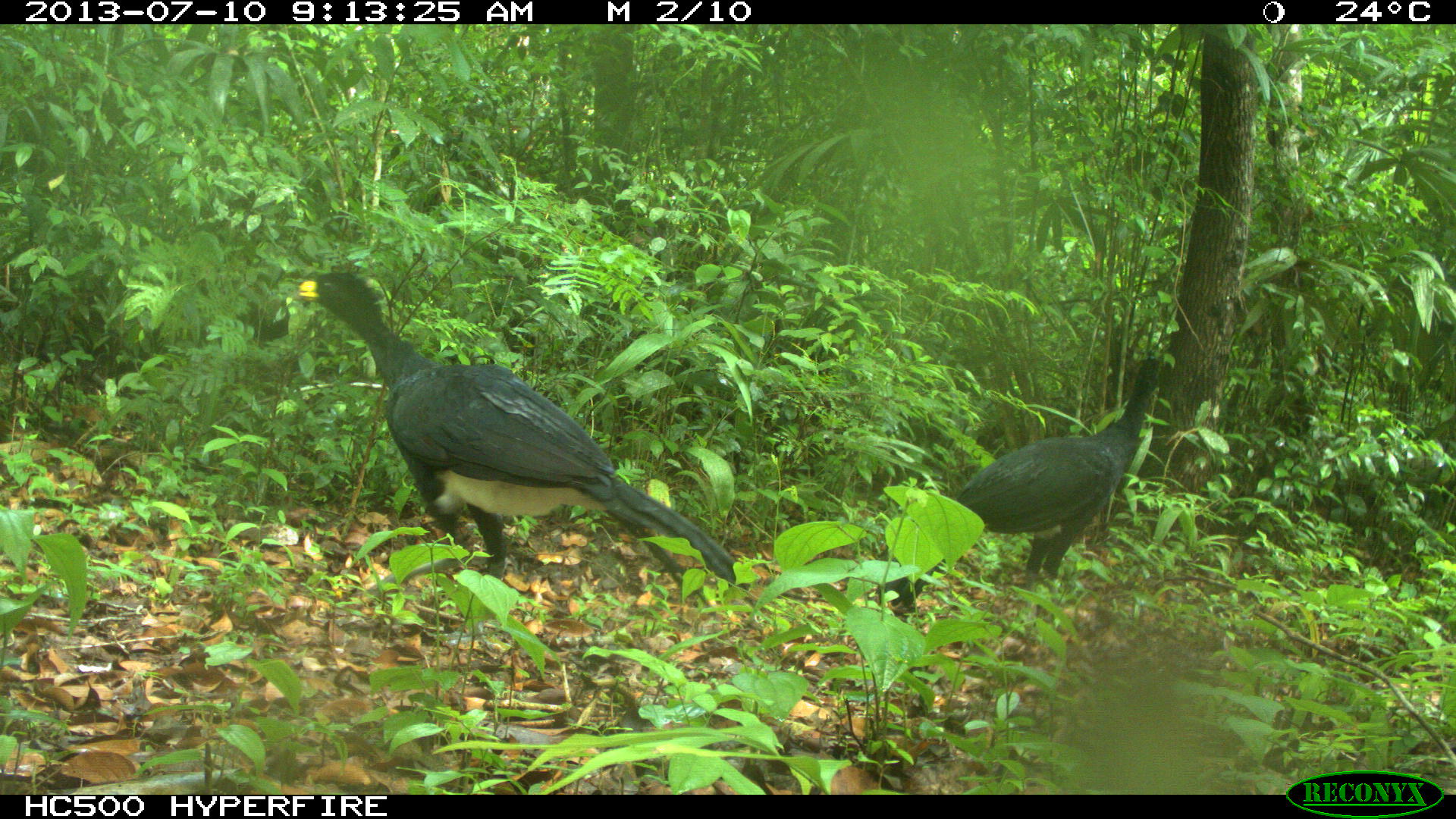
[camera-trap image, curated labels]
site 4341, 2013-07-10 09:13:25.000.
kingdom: Animalia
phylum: Chordata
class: Aves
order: Galliformes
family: Cracidae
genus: Crax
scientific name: Crax rubra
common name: great curassow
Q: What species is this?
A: Crax rubra (great curassow).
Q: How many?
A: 2.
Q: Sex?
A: Male.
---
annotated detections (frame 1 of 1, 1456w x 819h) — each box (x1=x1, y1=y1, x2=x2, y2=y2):
crax rubra: (x1=299, y1=268, x2=742, y2=609); (x1=880, y1=349, x2=1167, y2=605)